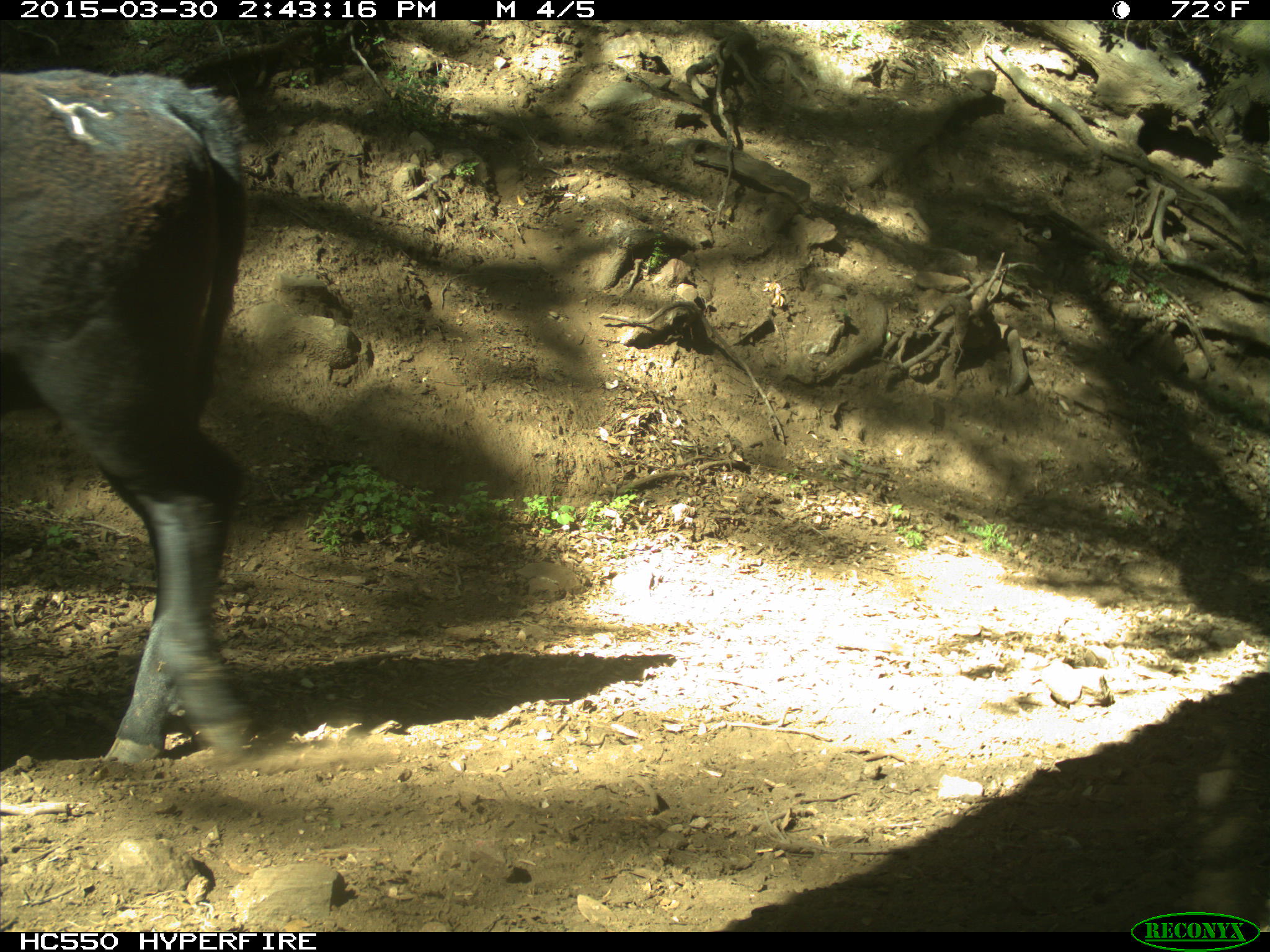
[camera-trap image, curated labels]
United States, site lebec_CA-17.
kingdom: Animalia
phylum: Chordata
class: Mammalia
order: Artiodactyla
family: Bovidae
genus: Bos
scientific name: Bos taurus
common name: domestic cow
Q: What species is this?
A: Bos taurus (domestic cow).